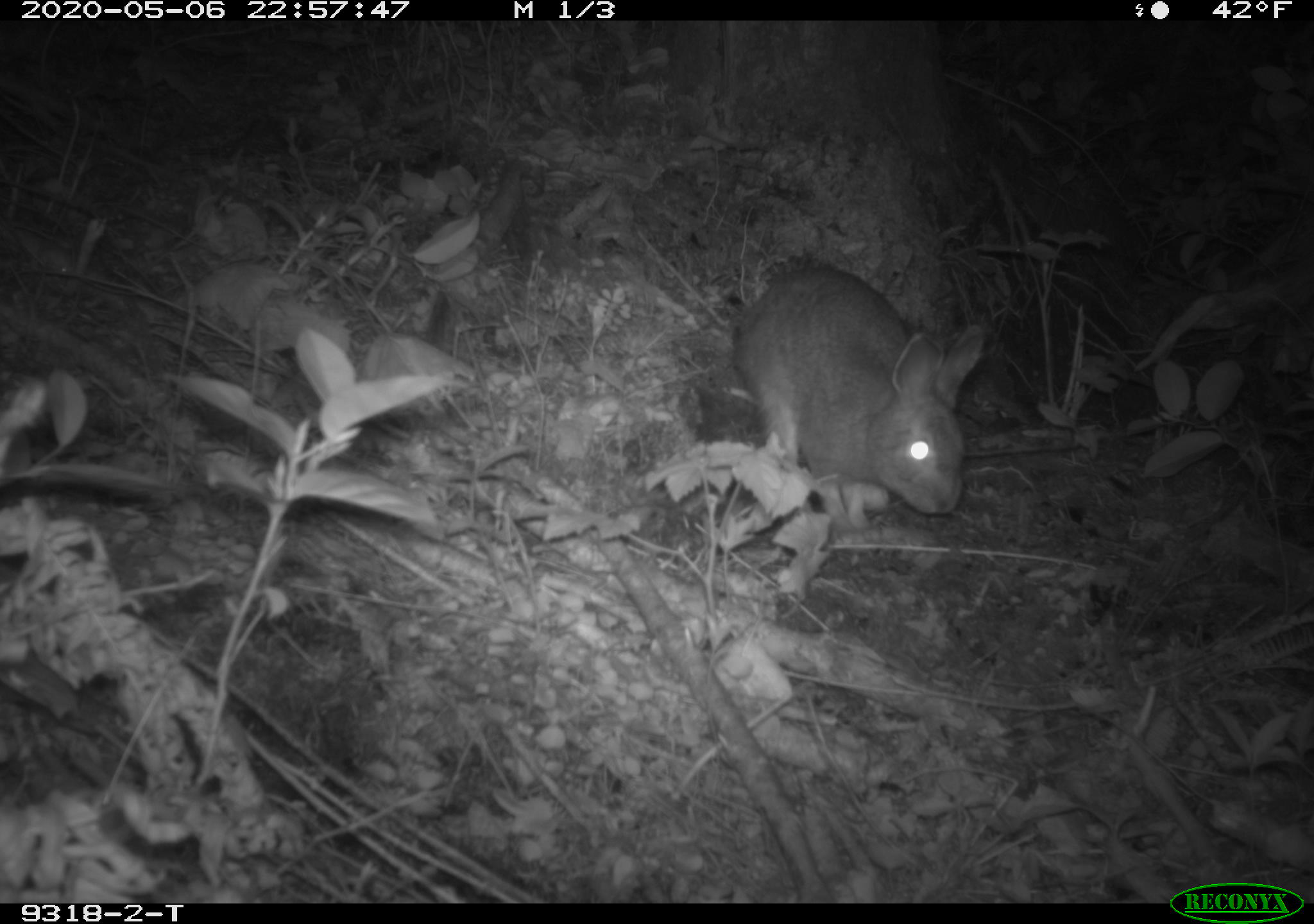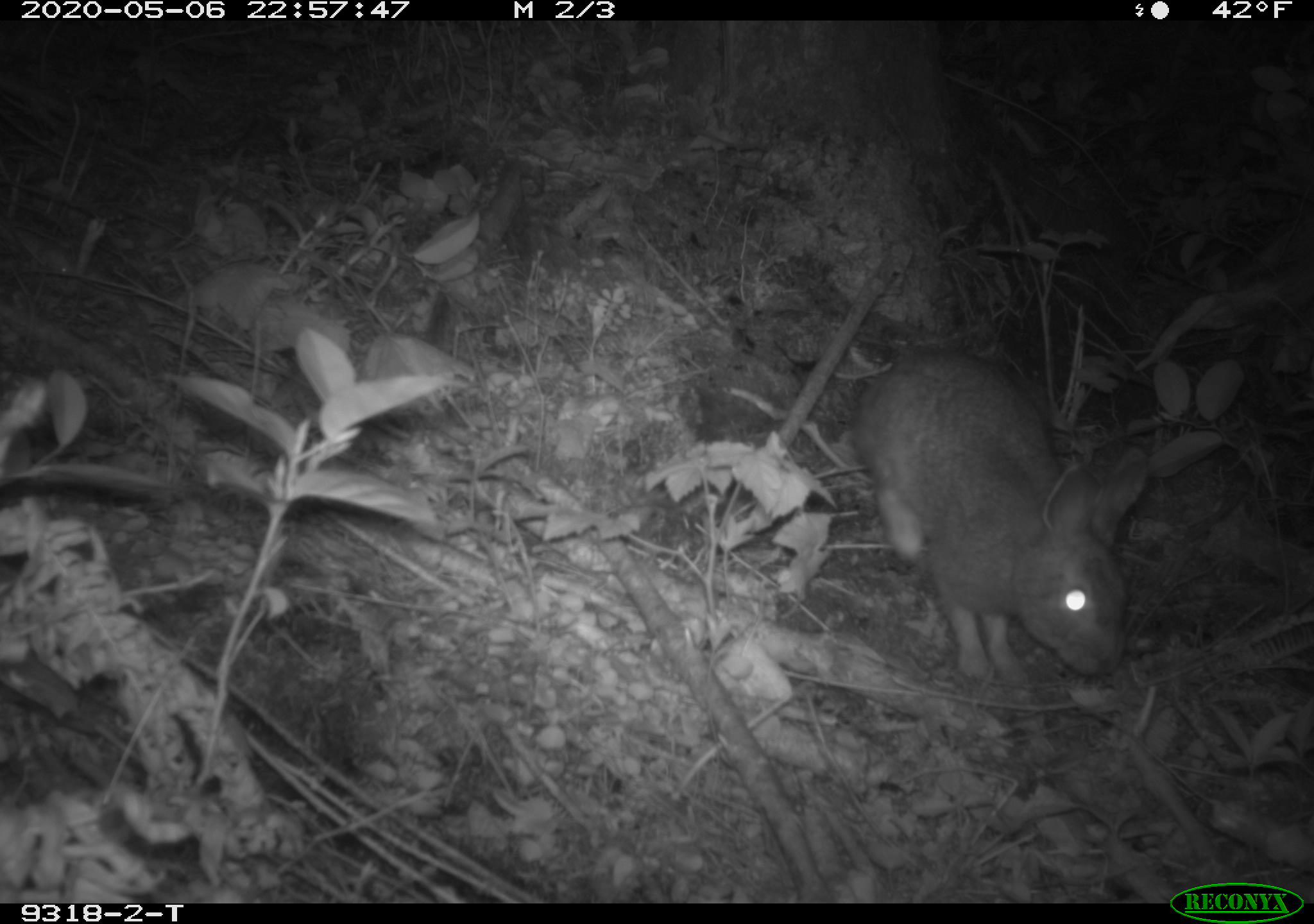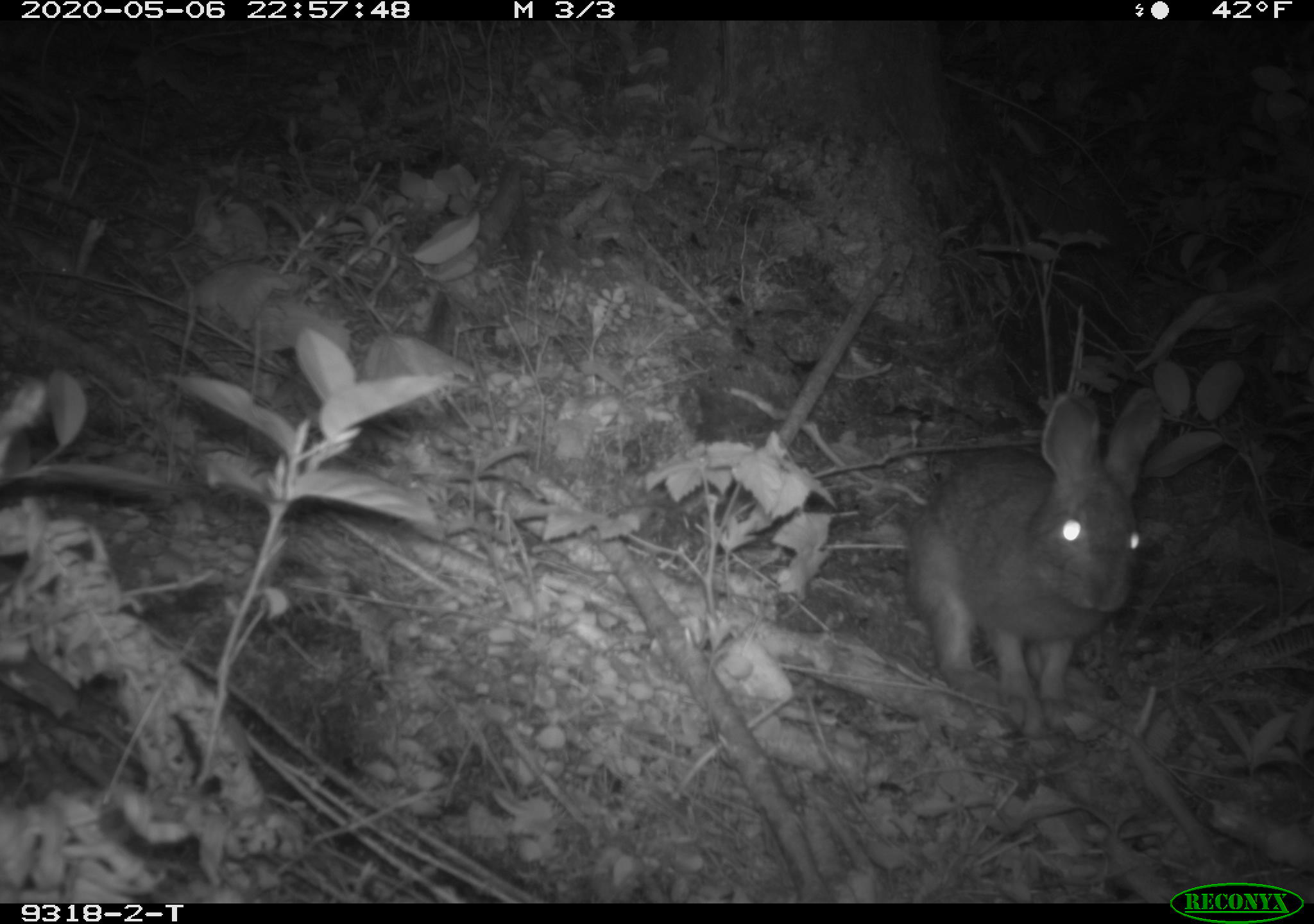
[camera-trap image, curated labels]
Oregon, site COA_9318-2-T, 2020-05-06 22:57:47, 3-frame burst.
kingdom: Animalia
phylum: Chordata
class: Mammalia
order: Lagomorpha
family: Leporidae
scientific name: Leporidae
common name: hares and rabbits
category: leporidae family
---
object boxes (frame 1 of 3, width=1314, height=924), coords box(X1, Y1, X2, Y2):
leporidae family: box(723, 254, 984, 538)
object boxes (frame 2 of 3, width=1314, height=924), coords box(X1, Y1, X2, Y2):
leporidae family: box(839, 328, 1150, 678)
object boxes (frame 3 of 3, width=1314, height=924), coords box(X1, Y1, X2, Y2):
leporidae family: box(906, 382, 1175, 709)